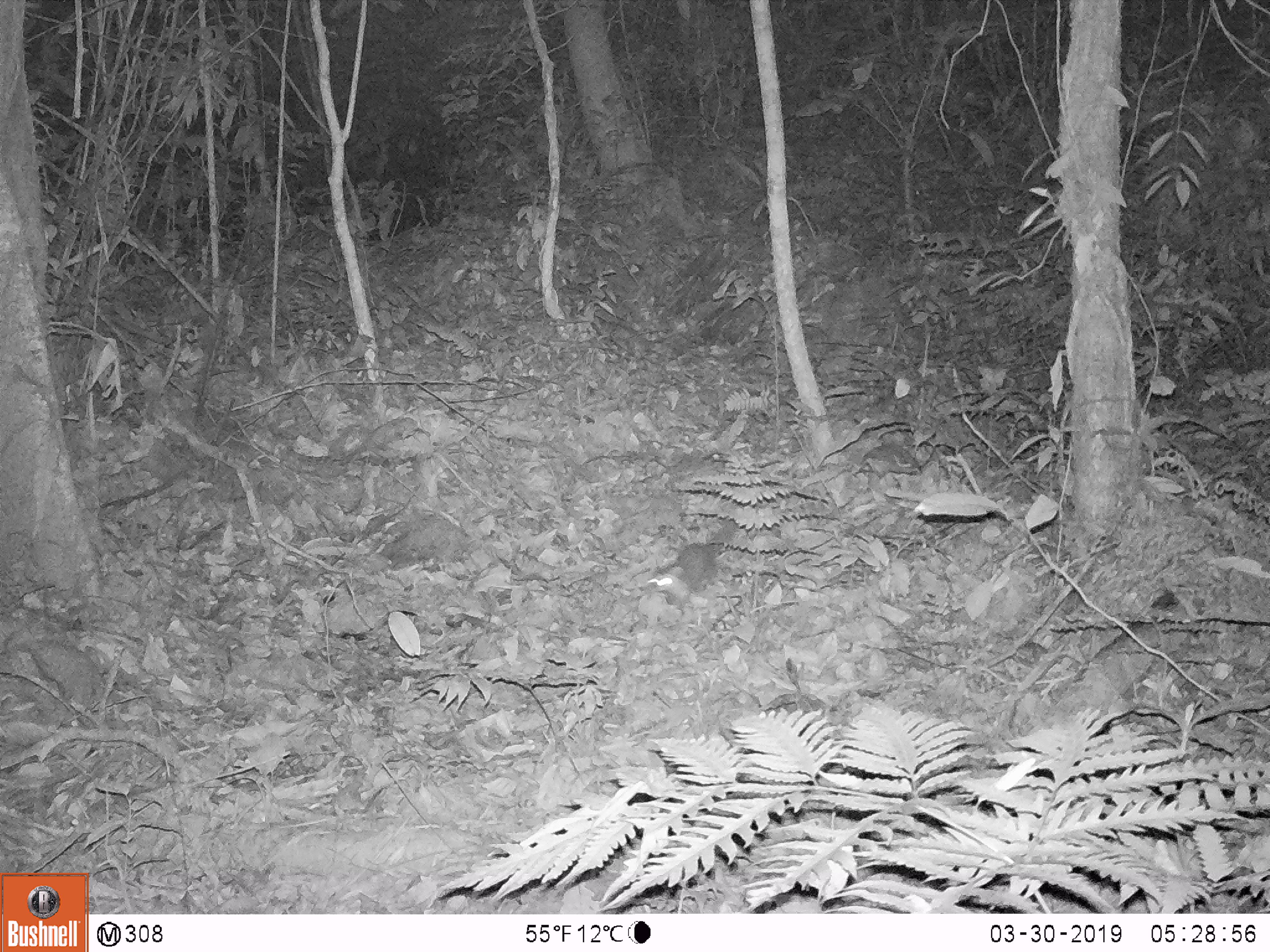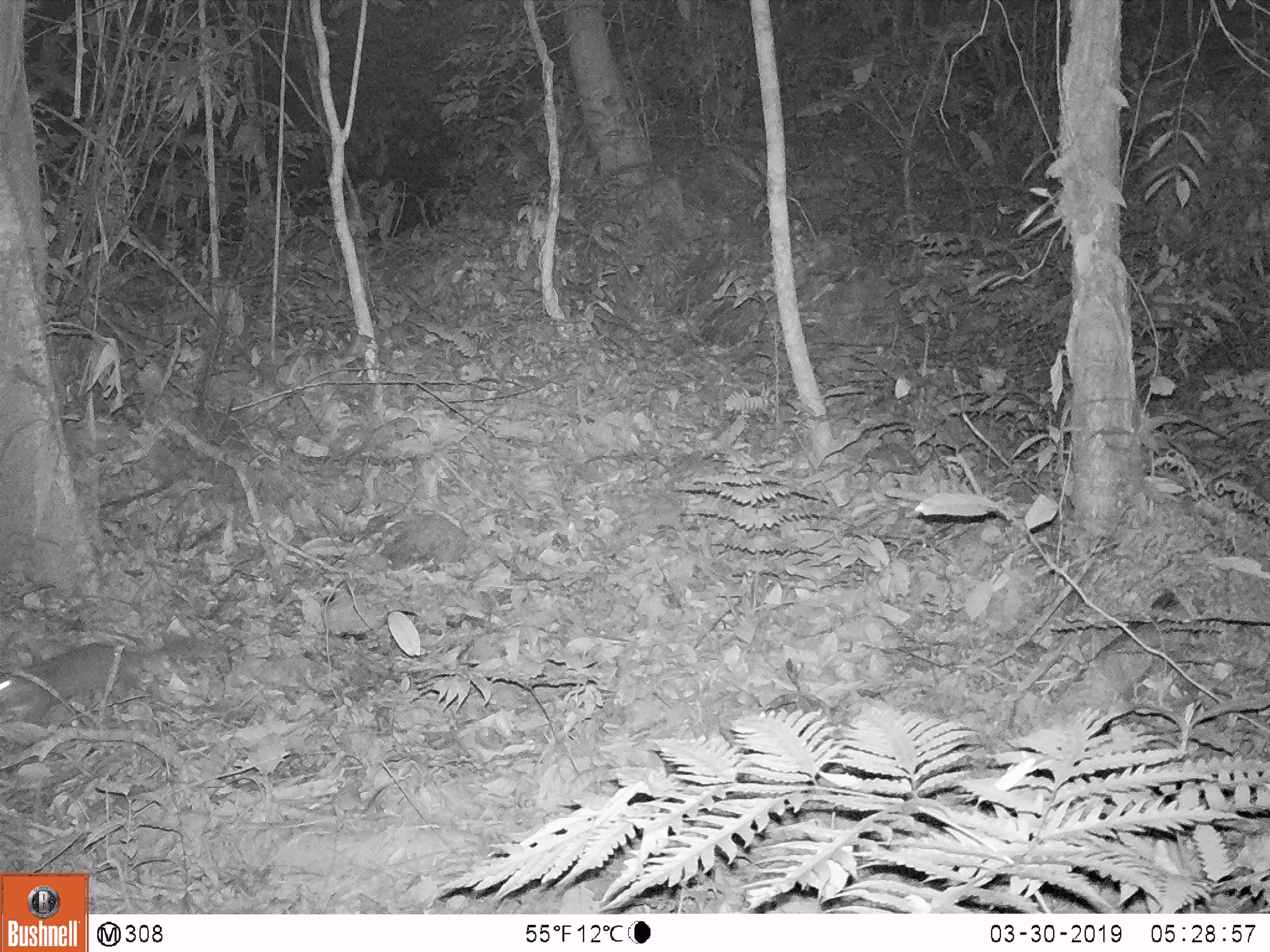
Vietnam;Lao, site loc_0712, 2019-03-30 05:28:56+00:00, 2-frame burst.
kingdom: Animalia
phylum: Chordata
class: Mammalia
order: Carnivora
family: Mustelidae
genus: Melogale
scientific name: Melogale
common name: ferret badger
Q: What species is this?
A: Ferret badger (Melogale).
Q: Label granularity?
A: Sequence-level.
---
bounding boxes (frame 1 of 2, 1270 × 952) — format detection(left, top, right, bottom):
ferret badger: detection(657, 522, 738, 589)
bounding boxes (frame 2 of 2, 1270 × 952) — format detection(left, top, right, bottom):
ferret badger: detection(0, 639, 198, 727)